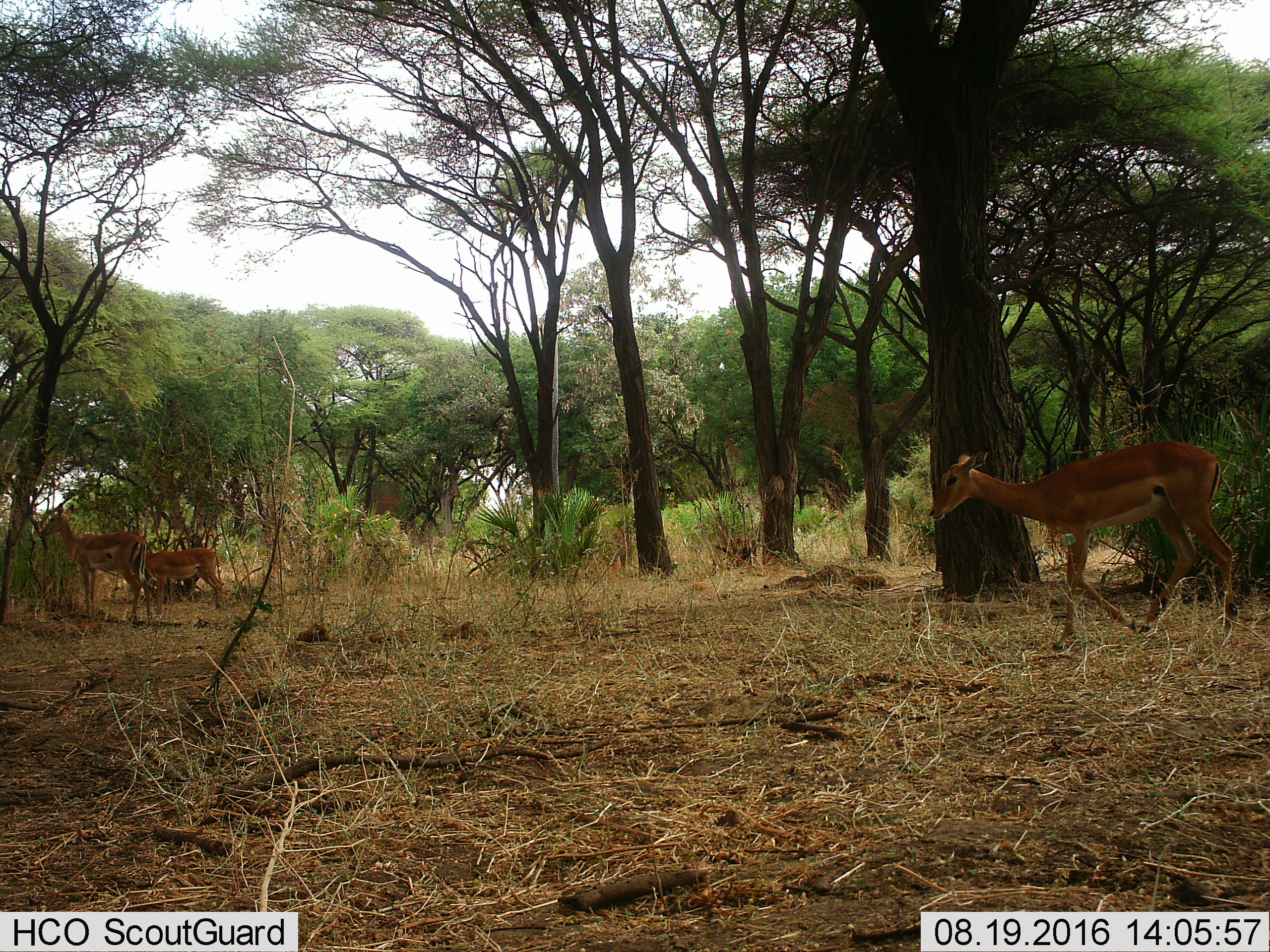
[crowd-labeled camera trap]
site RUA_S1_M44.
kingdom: Animalia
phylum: Chordata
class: Mammalia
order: Artiodactyla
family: Bovidae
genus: Aepyceros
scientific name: Aepyceros melampus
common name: impala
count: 3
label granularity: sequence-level